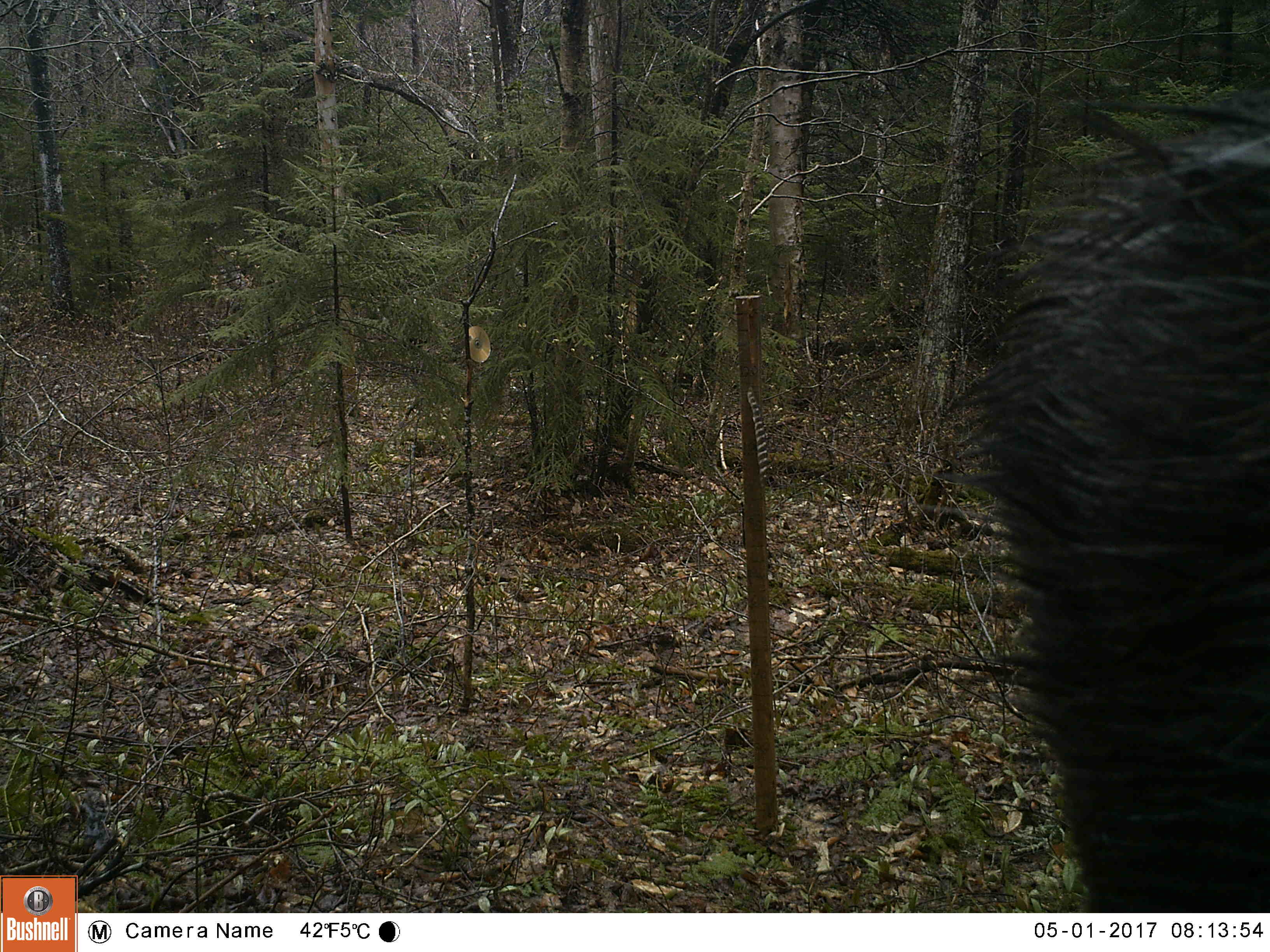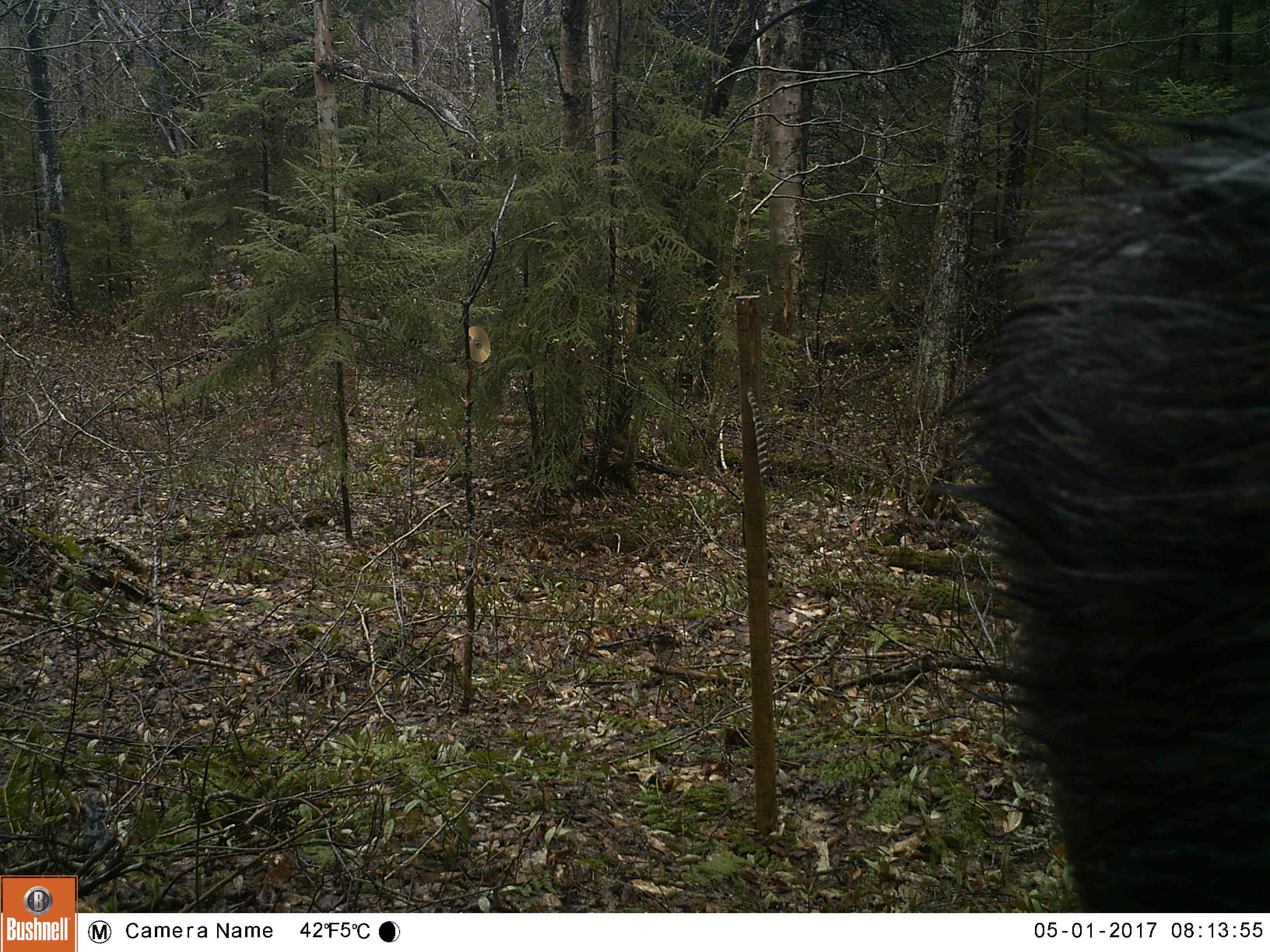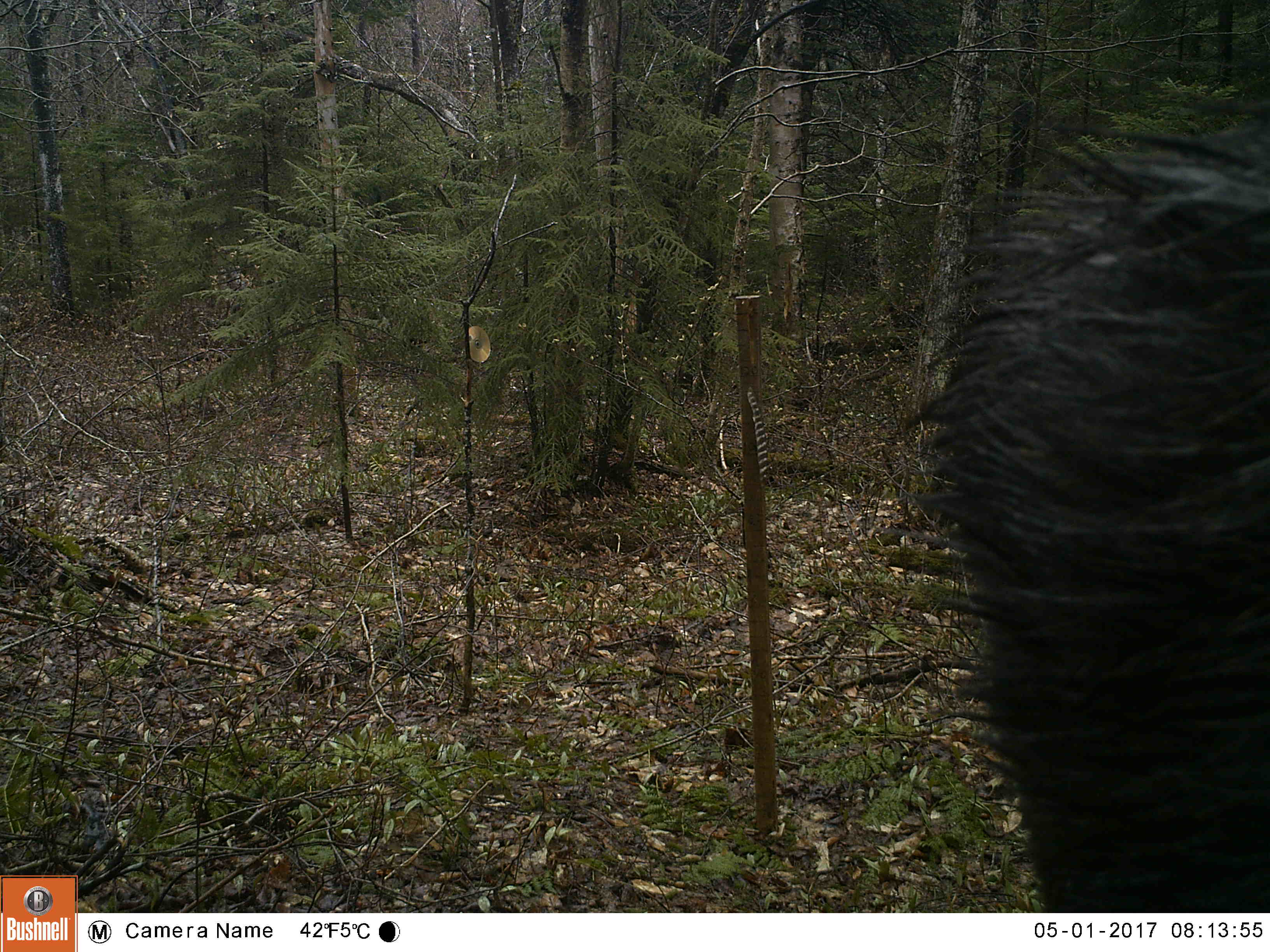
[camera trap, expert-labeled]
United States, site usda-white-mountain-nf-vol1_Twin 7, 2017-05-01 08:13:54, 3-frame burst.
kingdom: Animalia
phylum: Chordata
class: Mammalia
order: Artiodactyla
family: Cervidae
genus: Alces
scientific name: Alces alces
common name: moose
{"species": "moose (Alces alces)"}